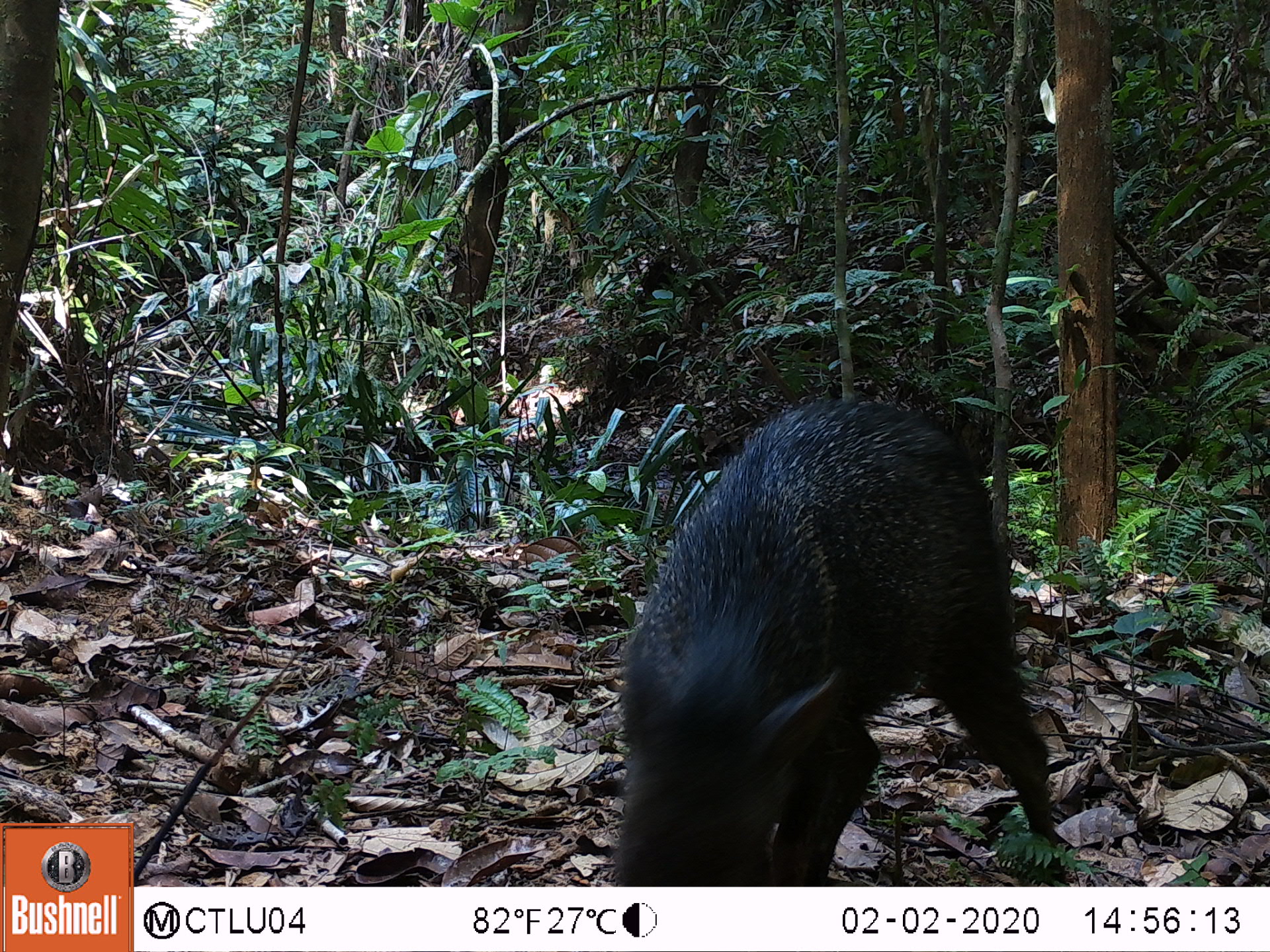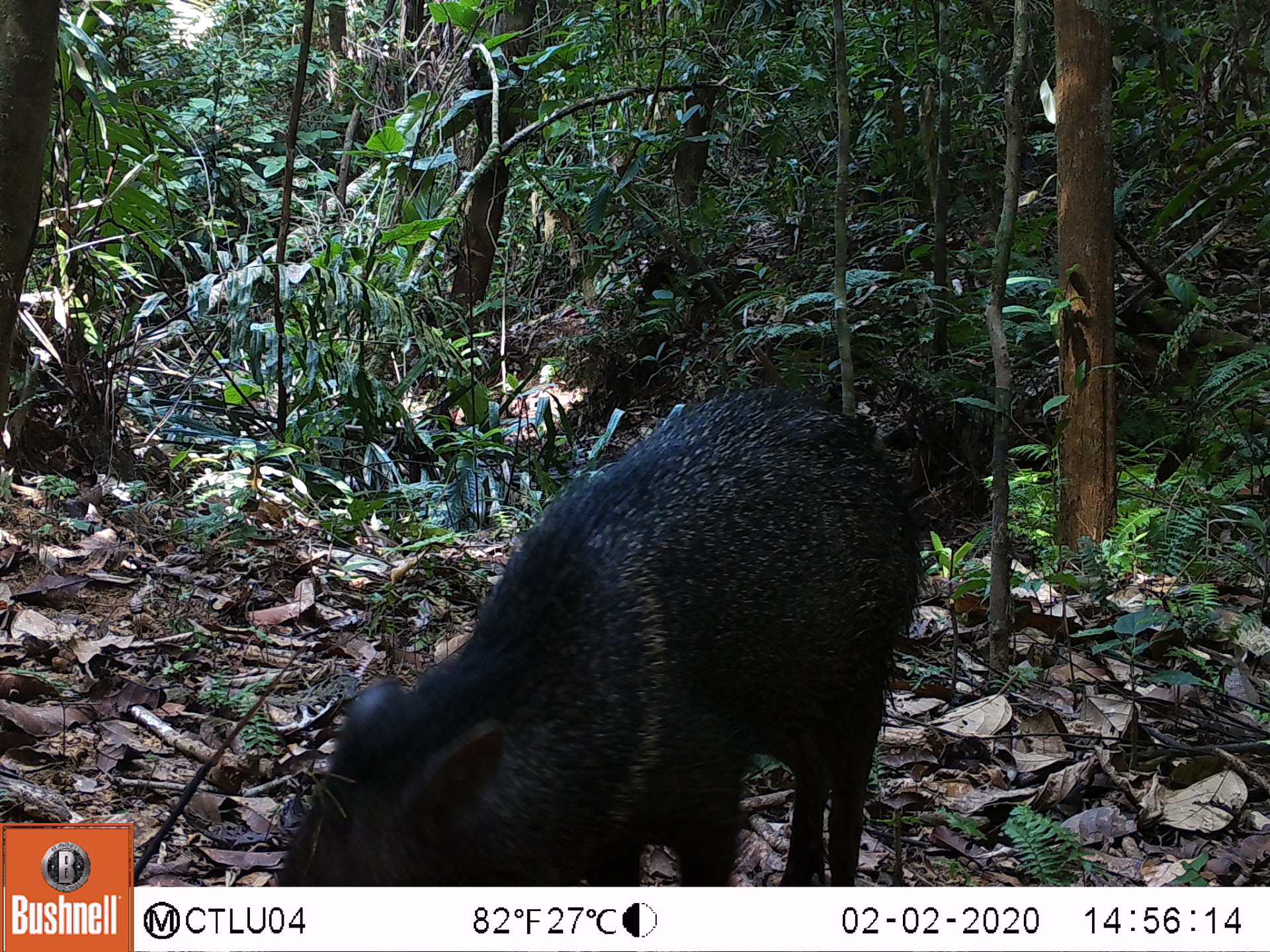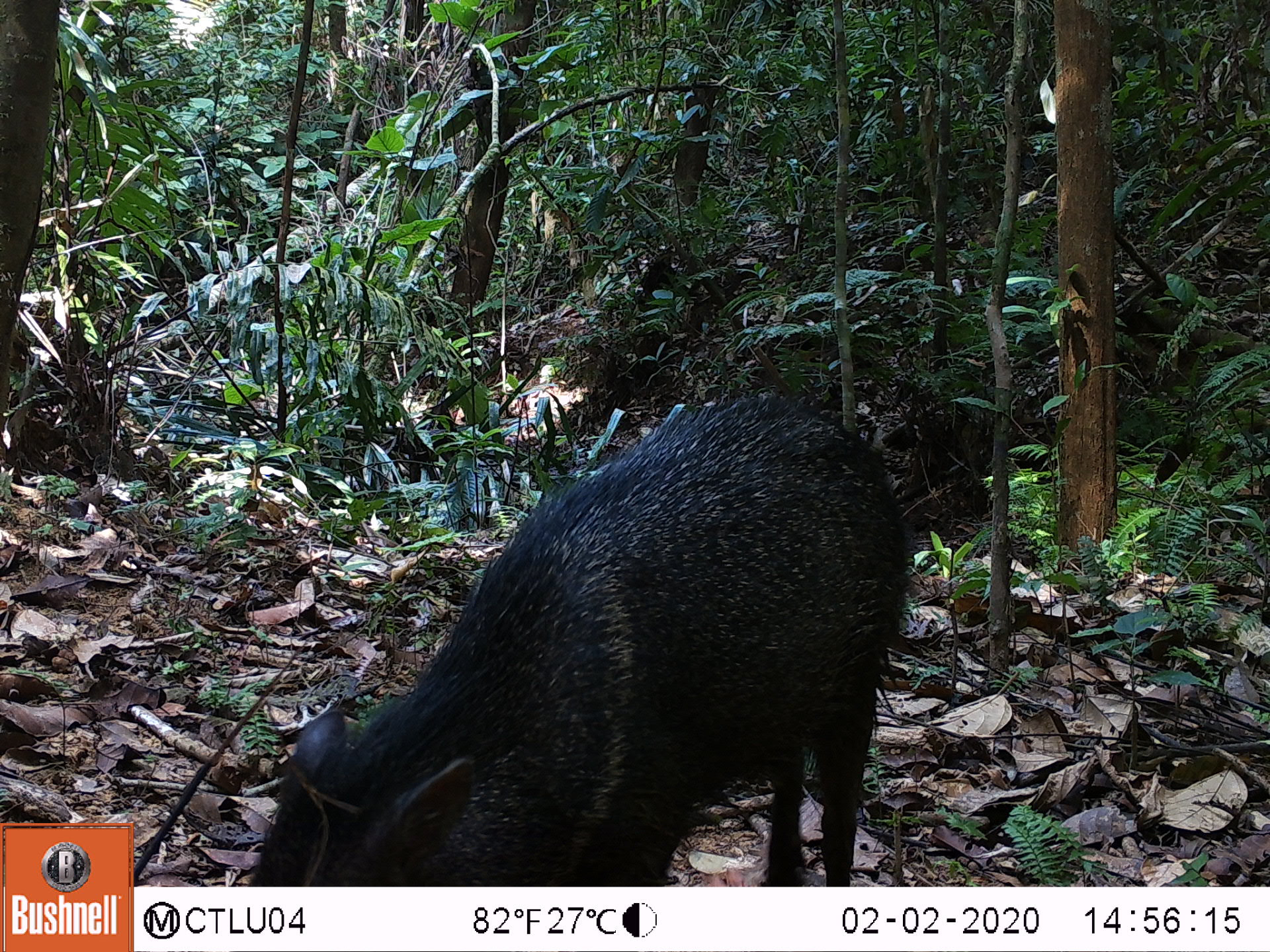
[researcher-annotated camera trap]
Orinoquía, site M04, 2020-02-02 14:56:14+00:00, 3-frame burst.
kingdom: Animalia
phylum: Chordata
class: Mammalia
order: Artiodactyla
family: Tayassuidae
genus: Pecari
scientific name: Pecari tajacu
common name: collared peccary